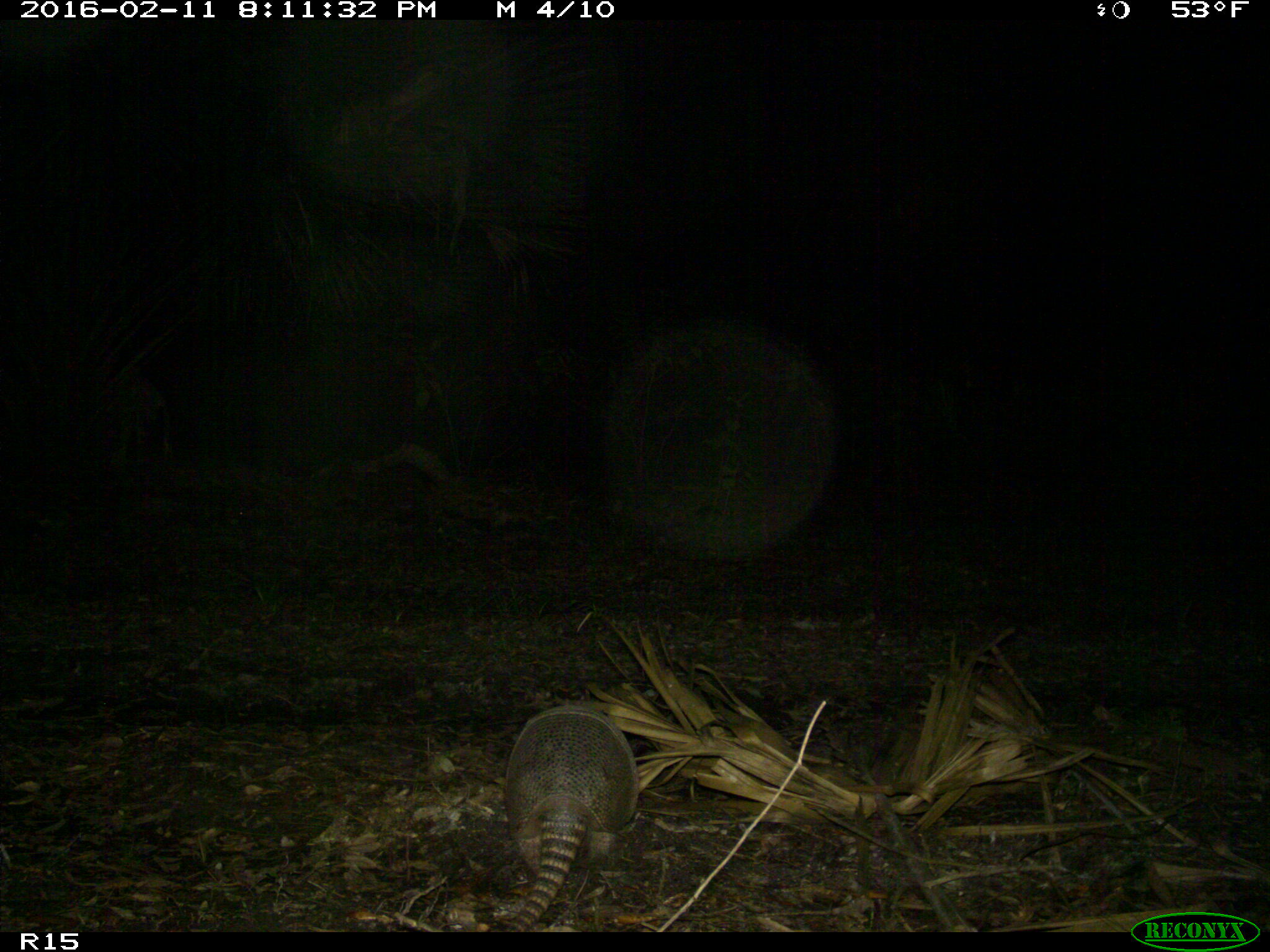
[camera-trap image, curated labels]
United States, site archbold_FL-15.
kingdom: Animalia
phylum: Chordata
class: Mammalia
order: Cingulata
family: Dasypodidae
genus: Dasypus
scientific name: Dasypus novemcinctus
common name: nine-banded armadillo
Dasypus novemcinctus (nine-banded armadillo).